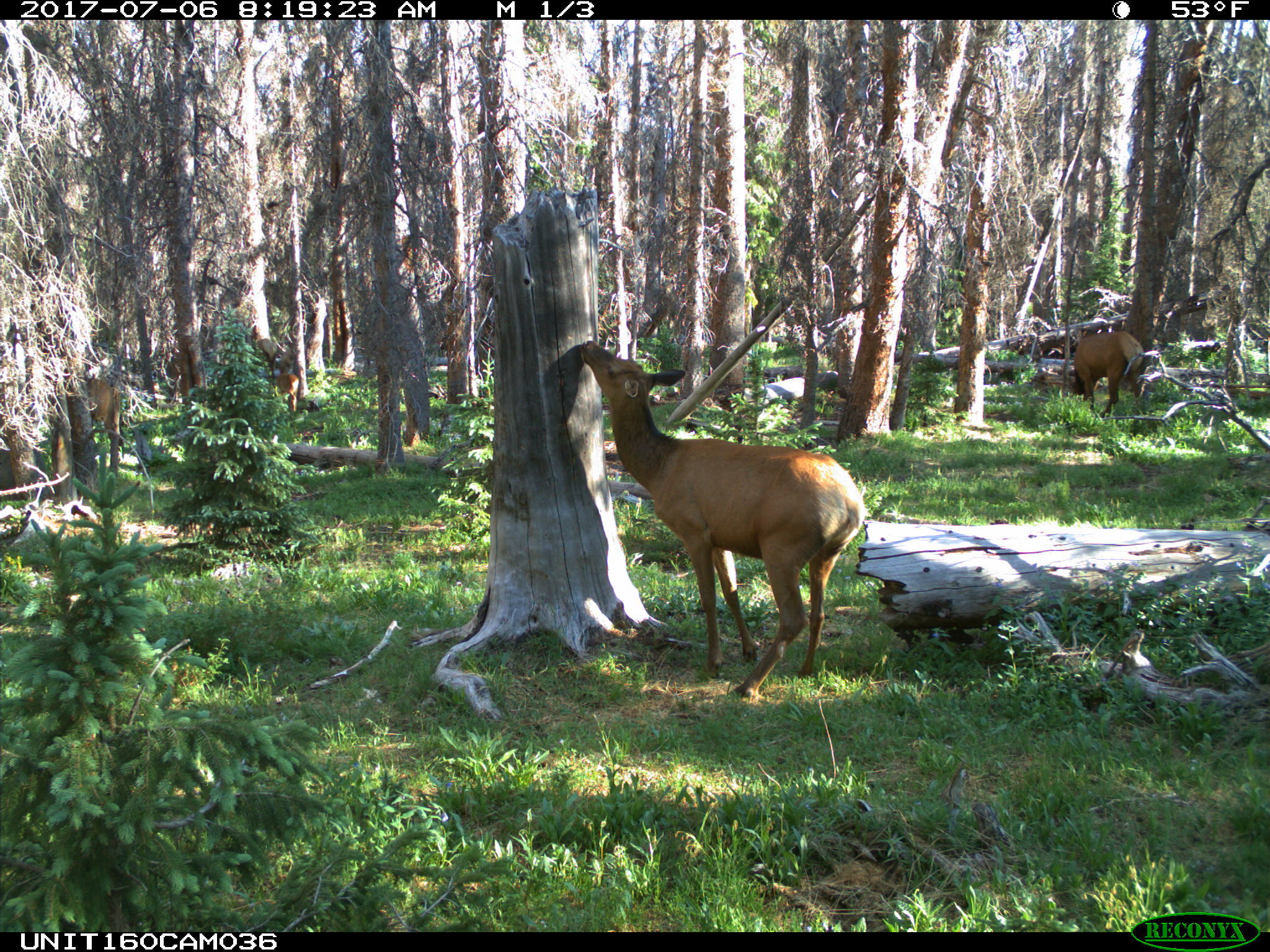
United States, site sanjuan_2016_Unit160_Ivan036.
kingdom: Animalia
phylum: Chordata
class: Mammalia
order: Artiodactyla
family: Cervidae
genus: Cervus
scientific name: Cervus elaphus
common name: red deer